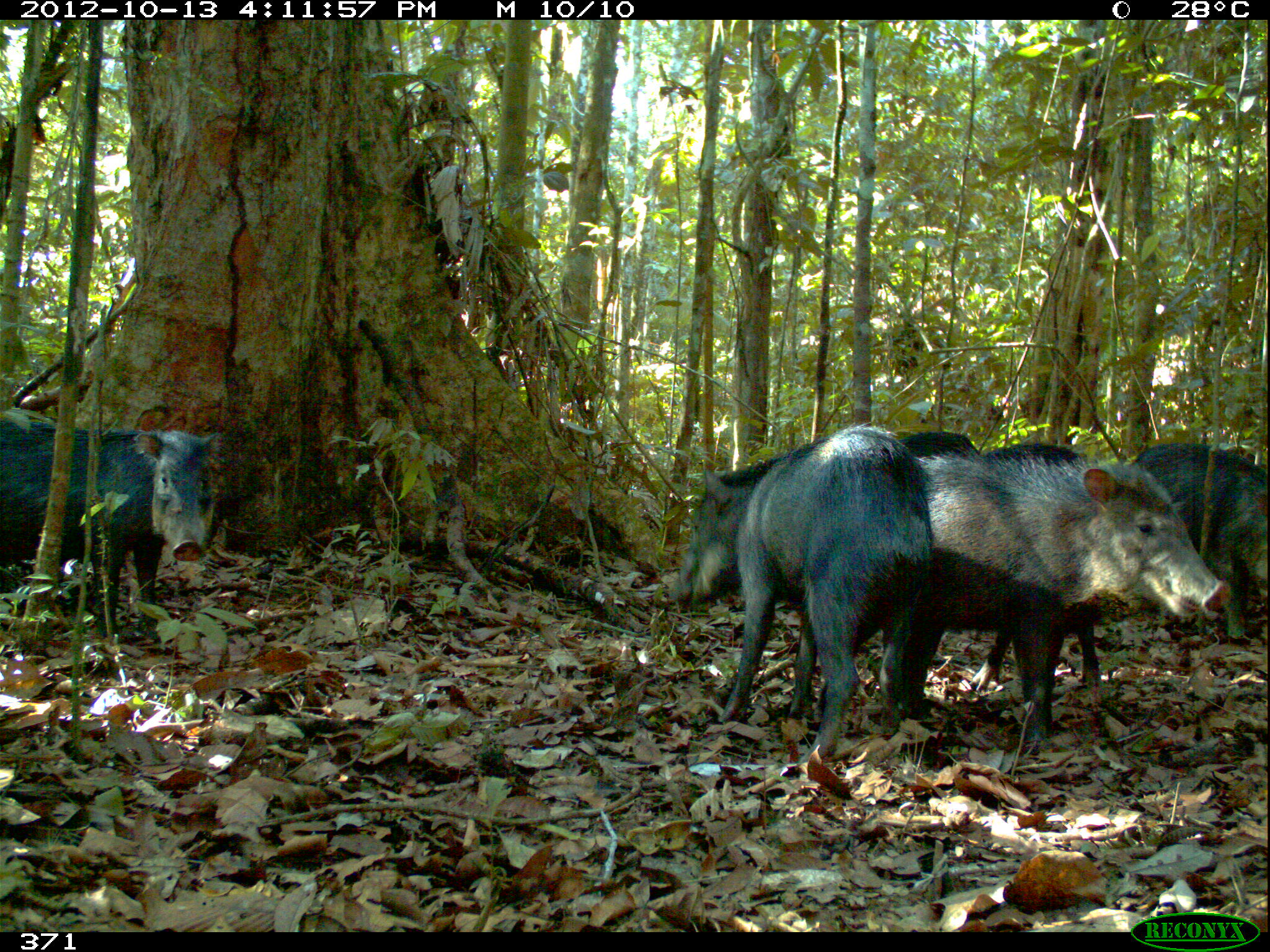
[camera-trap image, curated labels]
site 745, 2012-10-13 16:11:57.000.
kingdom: Animalia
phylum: Chordata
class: Mammalia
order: Artiodactyla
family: Tayassuidae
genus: Tayassu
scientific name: Tayassu pecari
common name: white-lipped peccary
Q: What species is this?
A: Tayassu pecari (white-lipped peccary).